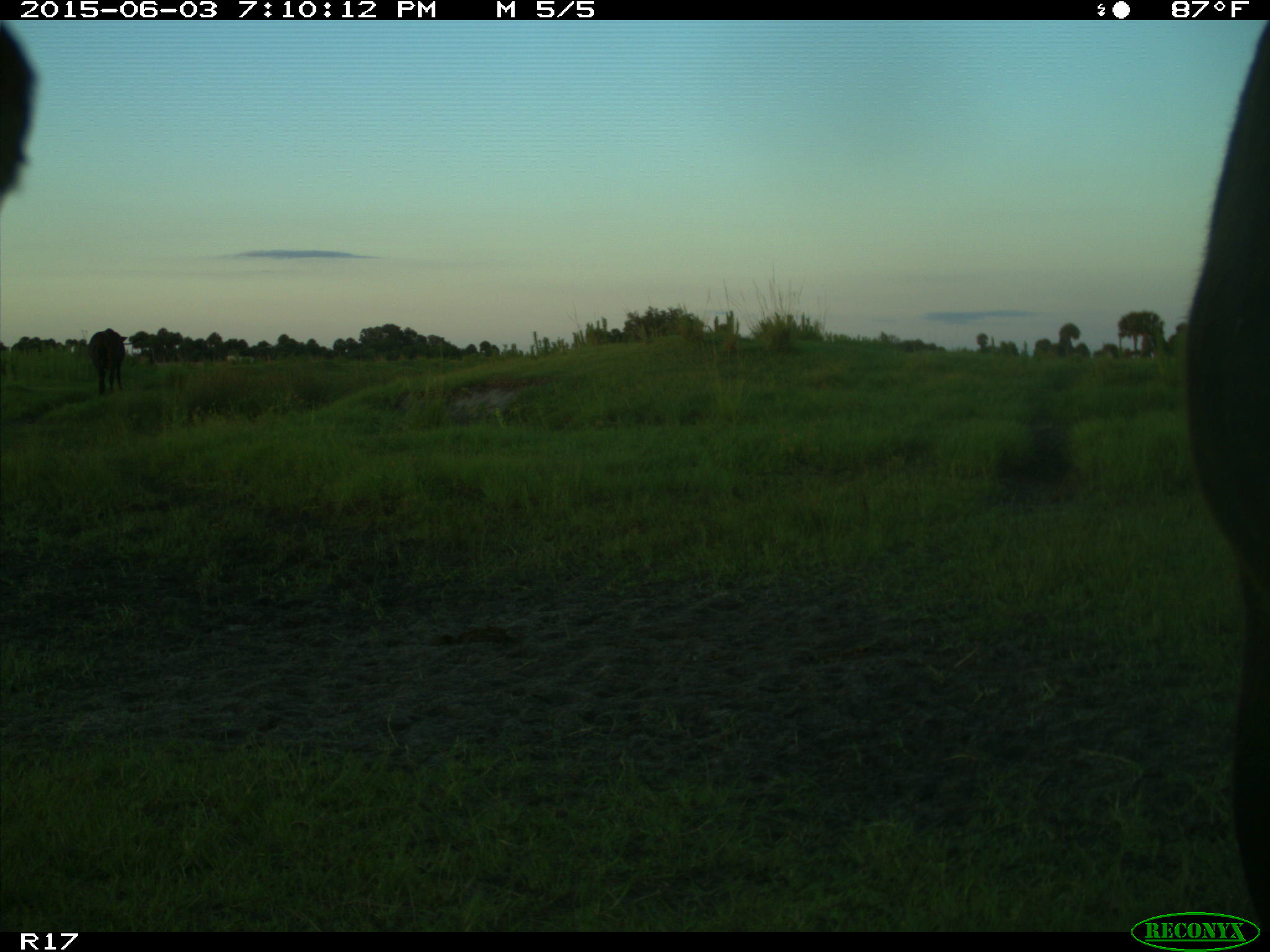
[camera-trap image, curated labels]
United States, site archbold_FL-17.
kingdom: Animalia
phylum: Chordata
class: Mammalia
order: Artiodactyla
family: Bovidae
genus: Bos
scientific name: Bos taurus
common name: domestic cow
Bos taurus (domestic cow).